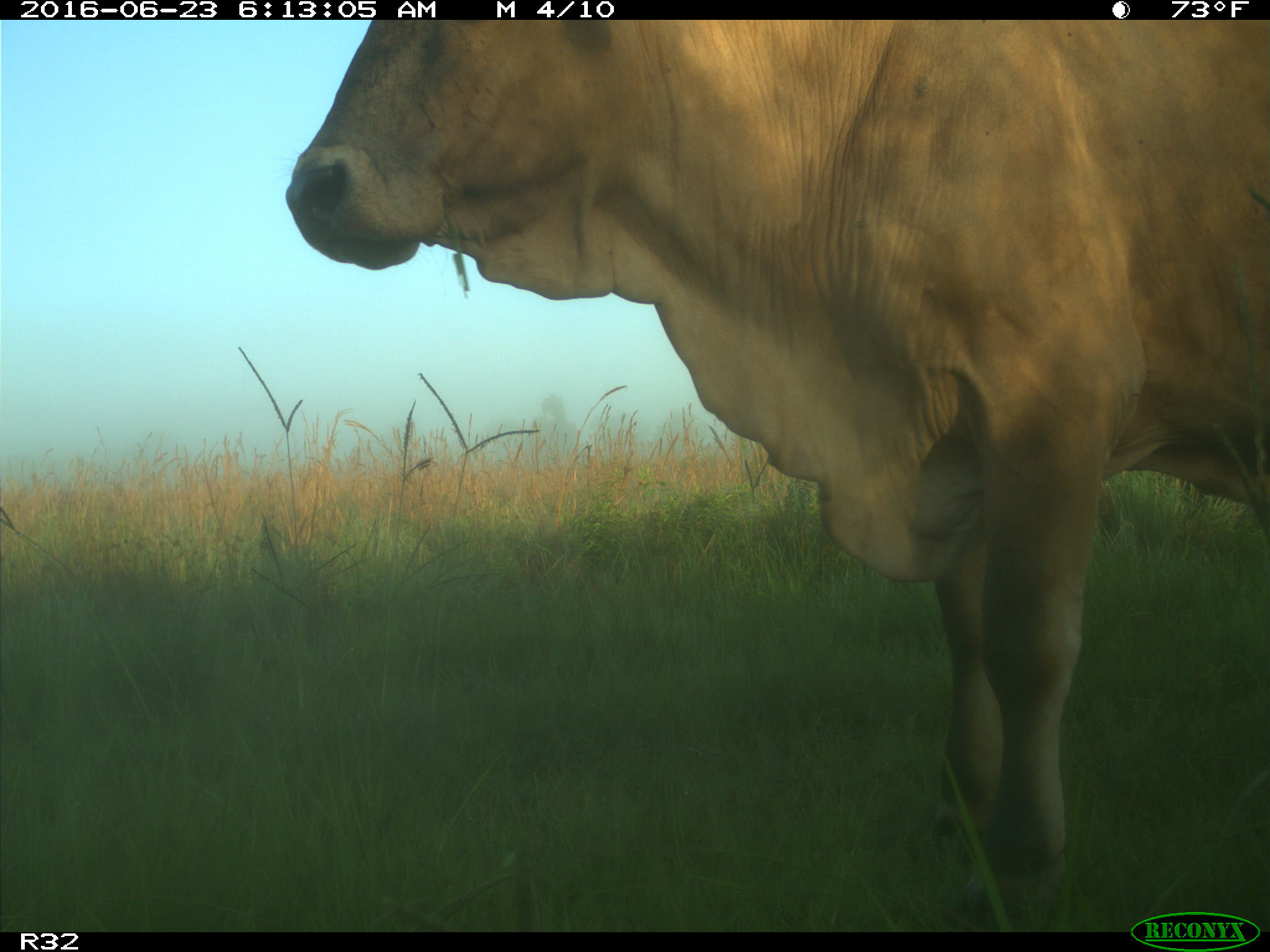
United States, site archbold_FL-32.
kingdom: Animalia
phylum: Chordata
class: Mammalia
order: Artiodactyla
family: Bovidae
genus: Bos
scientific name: Bos taurus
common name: domestic cow